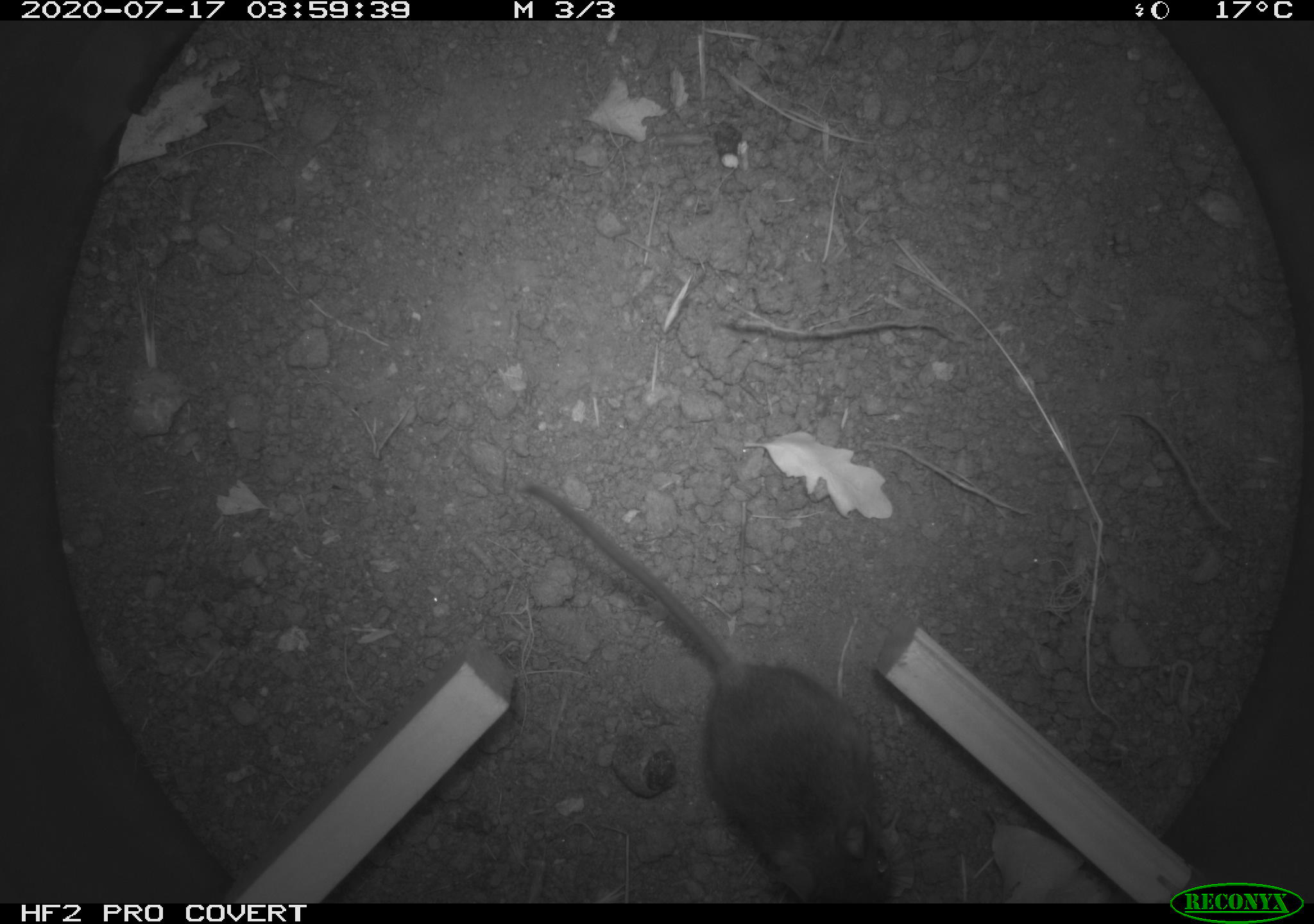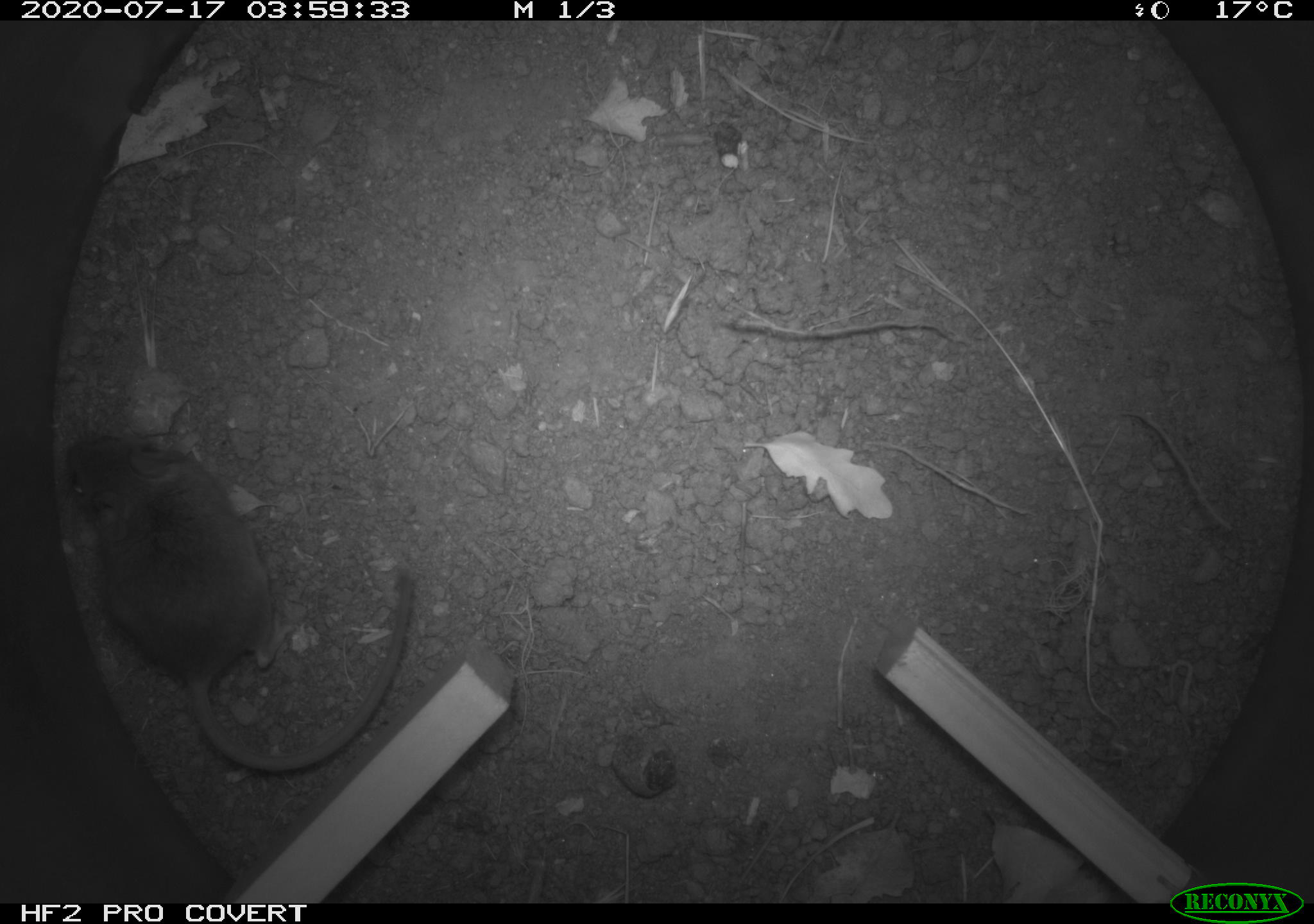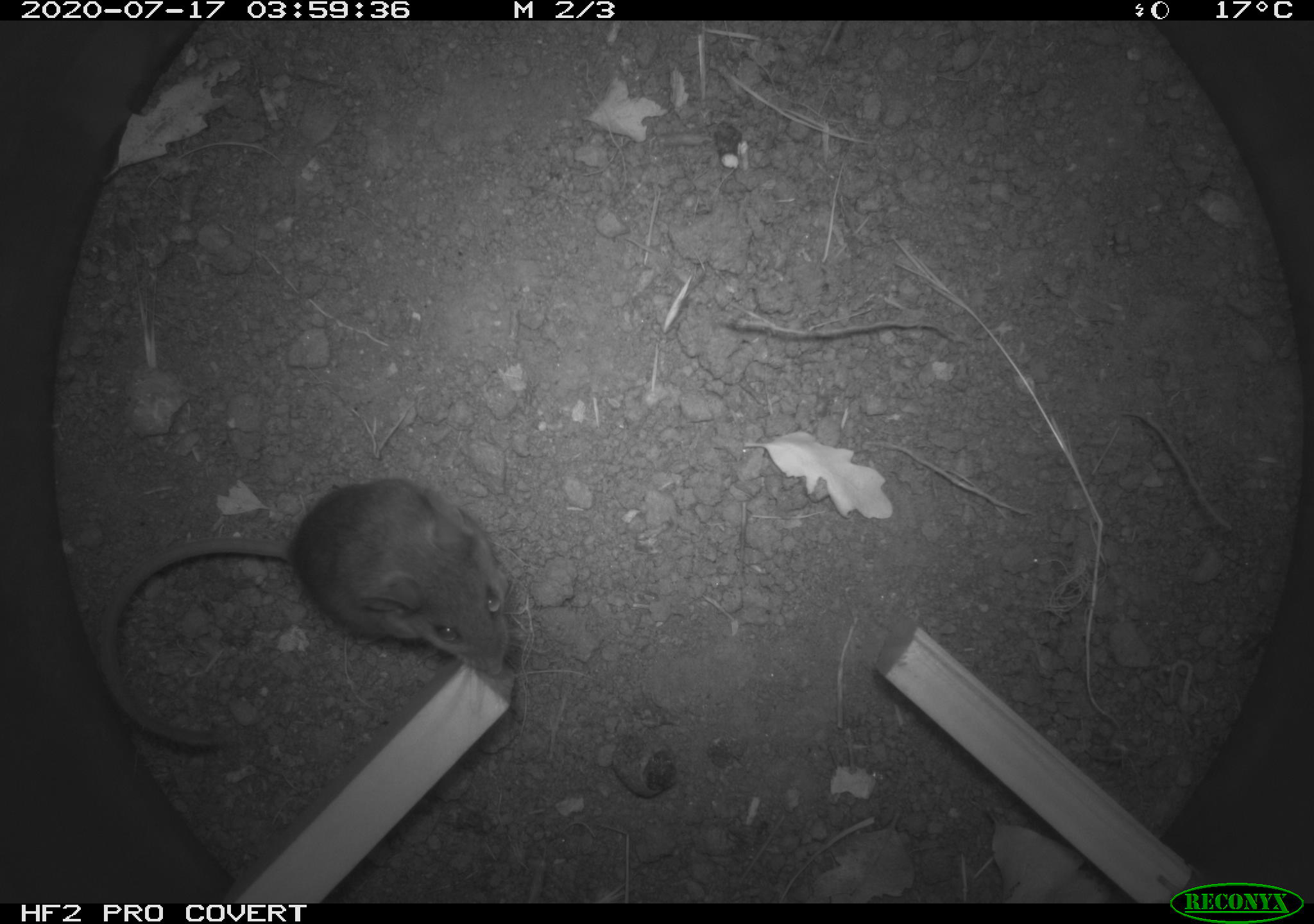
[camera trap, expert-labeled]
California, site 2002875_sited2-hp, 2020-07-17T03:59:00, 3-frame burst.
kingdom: Animalia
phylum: Chordata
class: Mammalia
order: Rodentia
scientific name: Rodentia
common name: rodent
Rodent (Rodentia).